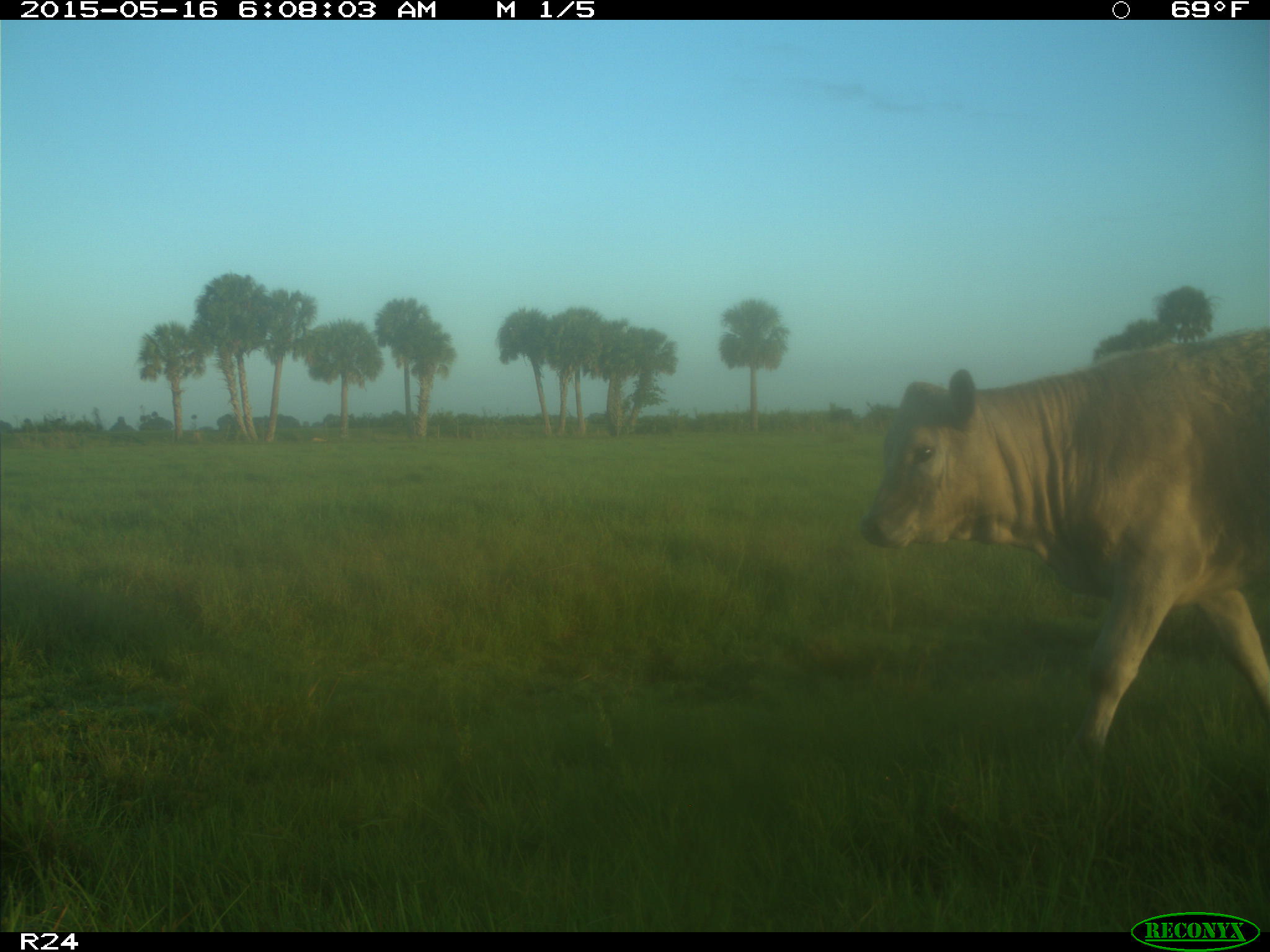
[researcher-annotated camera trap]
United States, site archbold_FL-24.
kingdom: Animalia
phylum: Chordata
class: Mammalia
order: Artiodactyla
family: Bovidae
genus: Bos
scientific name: Bos taurus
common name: domestic cow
Bos taurus (domestic cow).